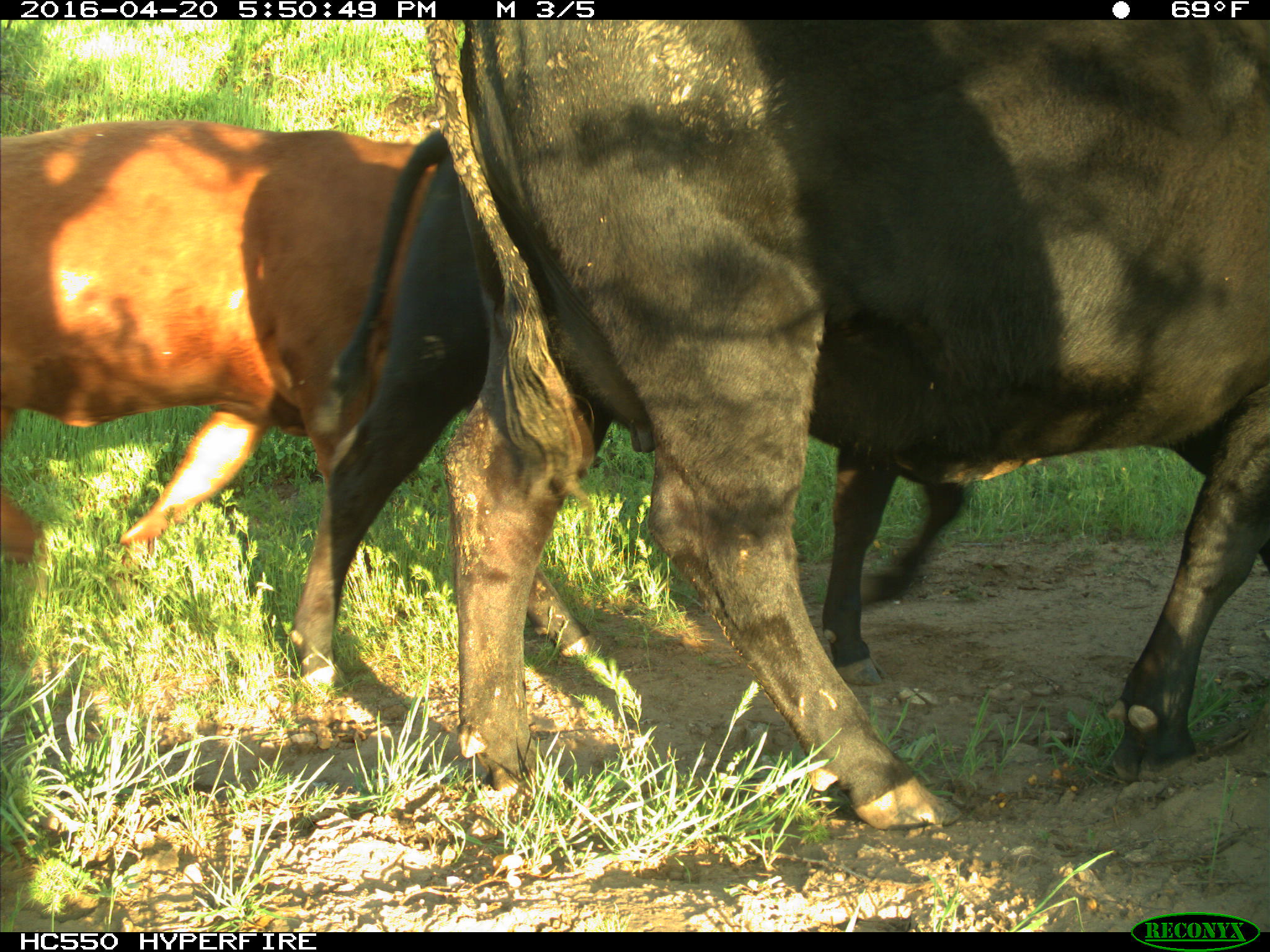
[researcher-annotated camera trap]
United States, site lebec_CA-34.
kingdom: Animalia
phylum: Chordata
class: Mammalia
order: Artiodactyla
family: Bovidae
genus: Bos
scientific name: Bos taurus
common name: domestic cow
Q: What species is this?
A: Bos taurus (domestic cow).